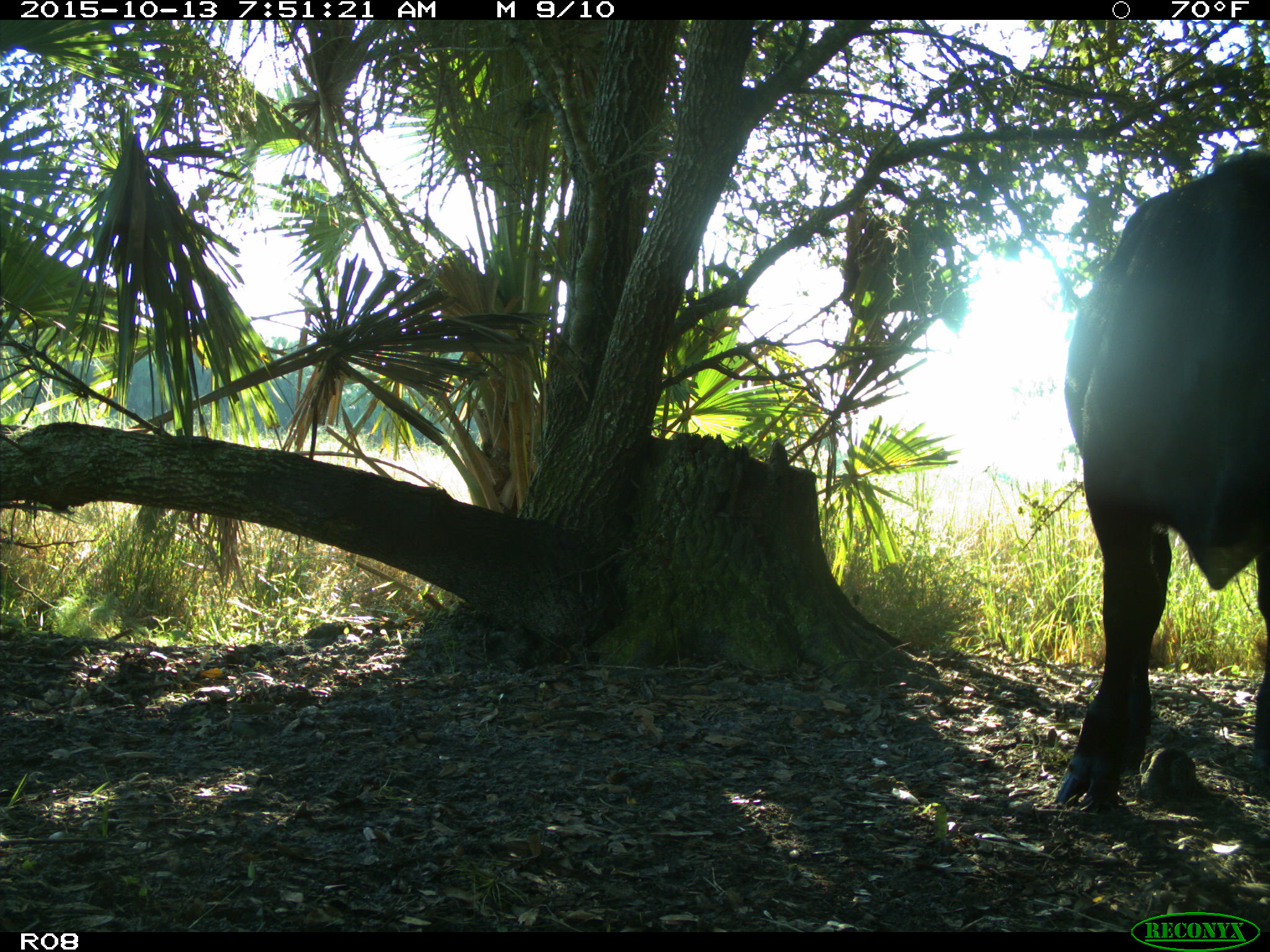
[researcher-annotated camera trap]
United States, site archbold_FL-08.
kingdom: Animalia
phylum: Chordata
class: Mammalia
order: Artiodactyla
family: Bovidae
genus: Bos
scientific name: Bos taurus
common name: domestic cow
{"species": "Bos taurus (domestic cow)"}